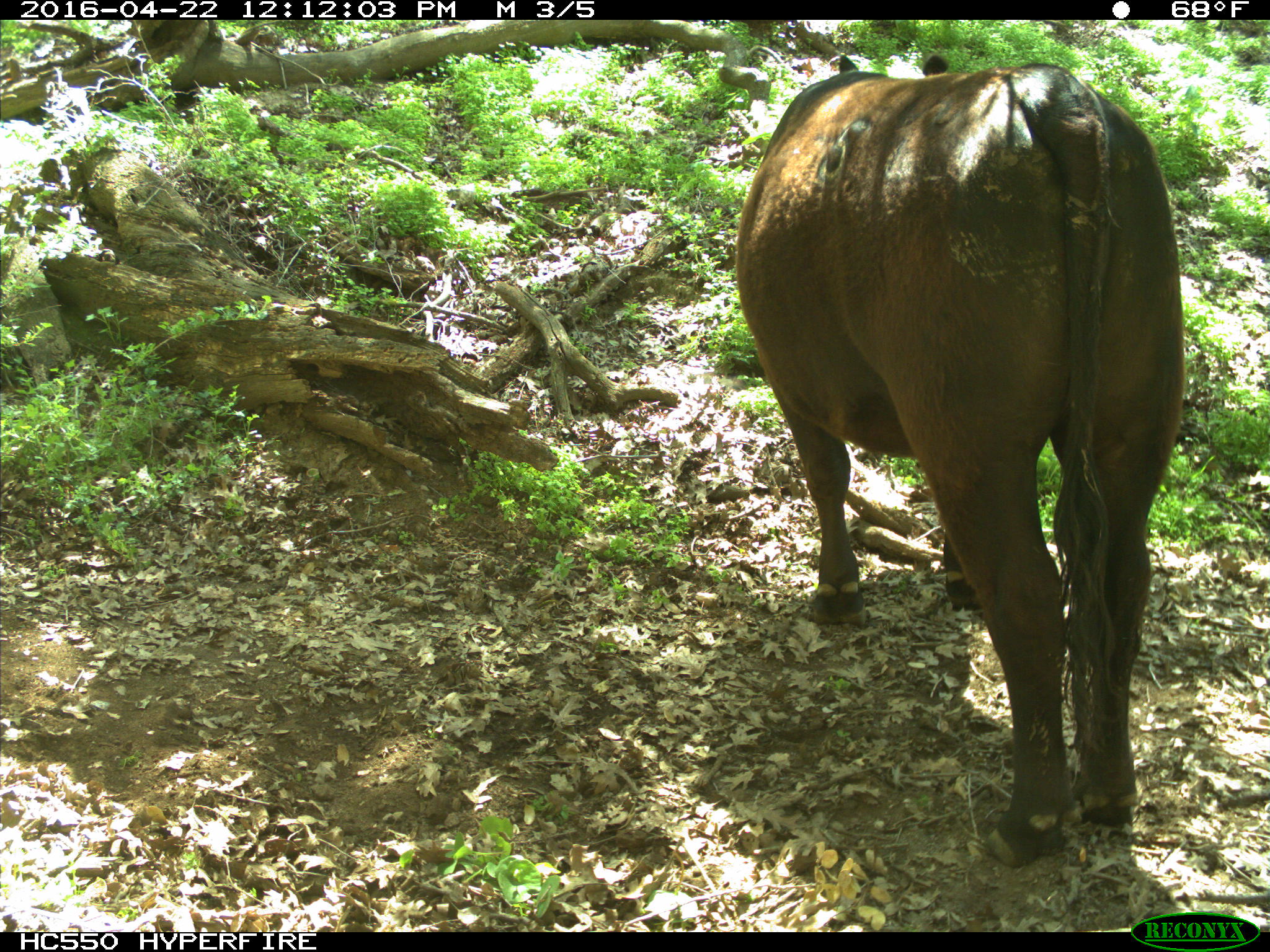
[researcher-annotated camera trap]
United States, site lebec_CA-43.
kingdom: Animalia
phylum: Chordata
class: Mammalia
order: Artiodactyla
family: Bovidae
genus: Bos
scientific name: Bos taurus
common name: domestic cow